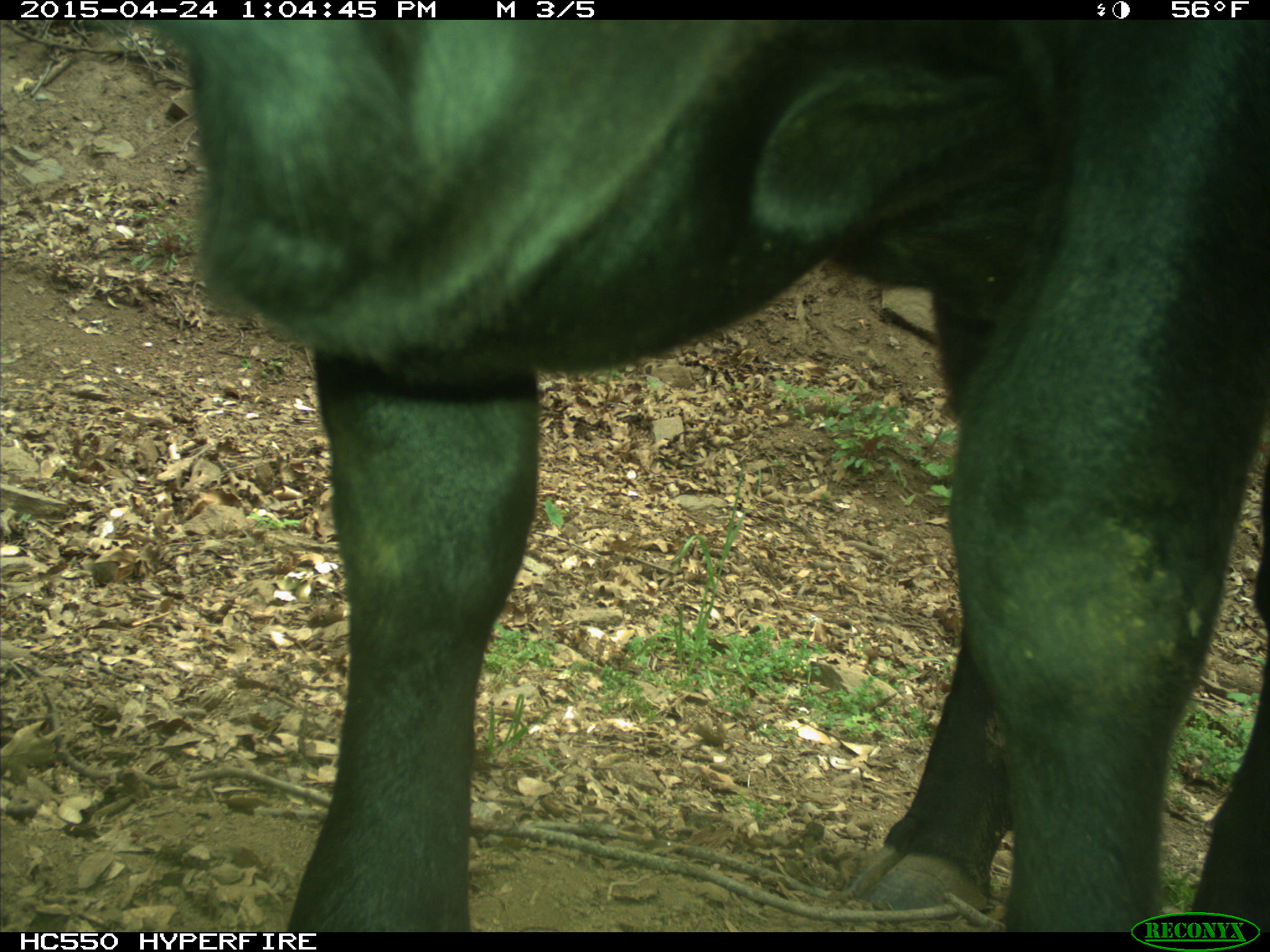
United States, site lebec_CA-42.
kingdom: Animalia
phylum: Chordata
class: Mammalia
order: Artiodactyla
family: Bovidae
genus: Bos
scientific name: Bos taurus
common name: domestic cow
Bos taurus (domestic cow).